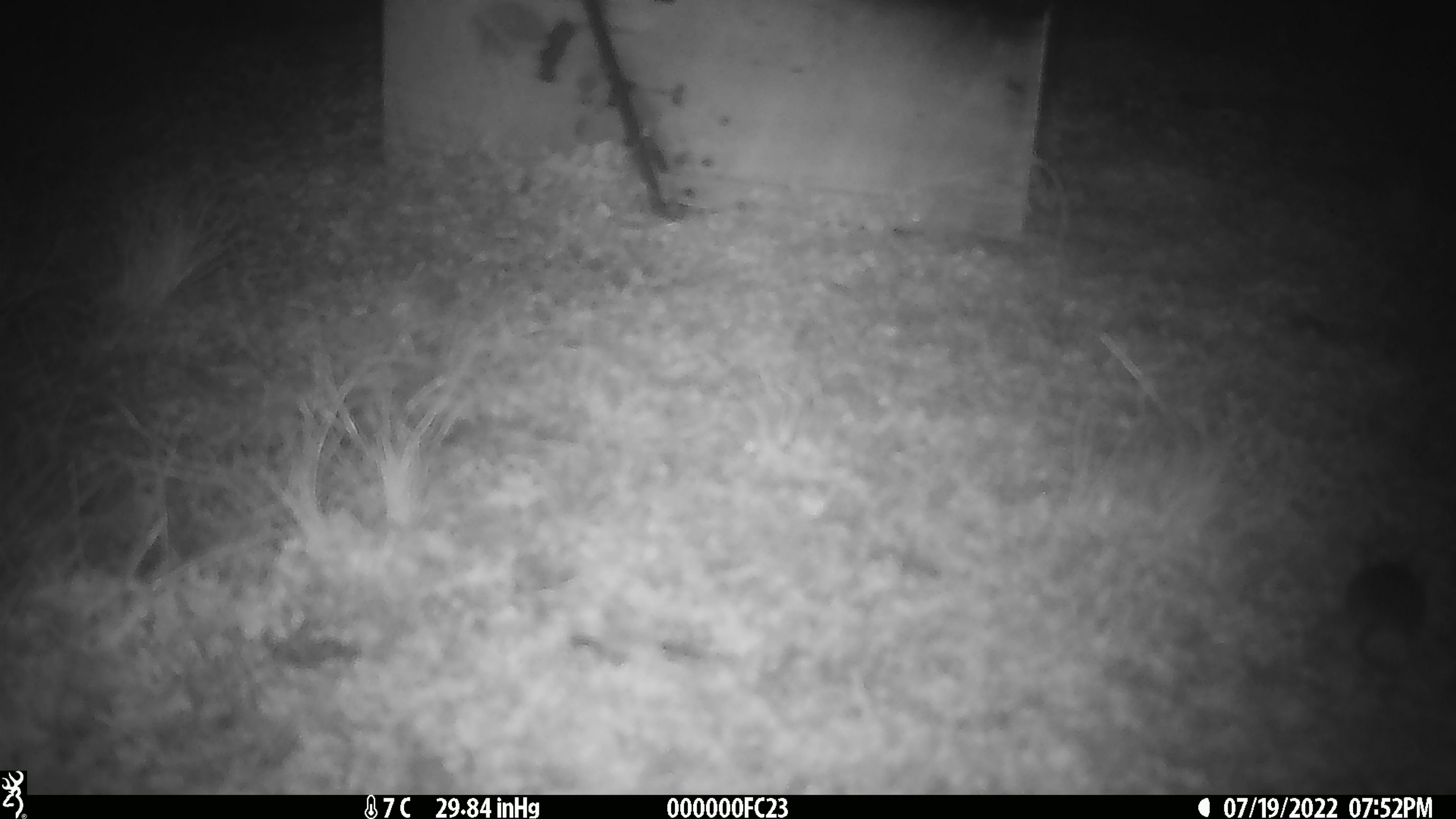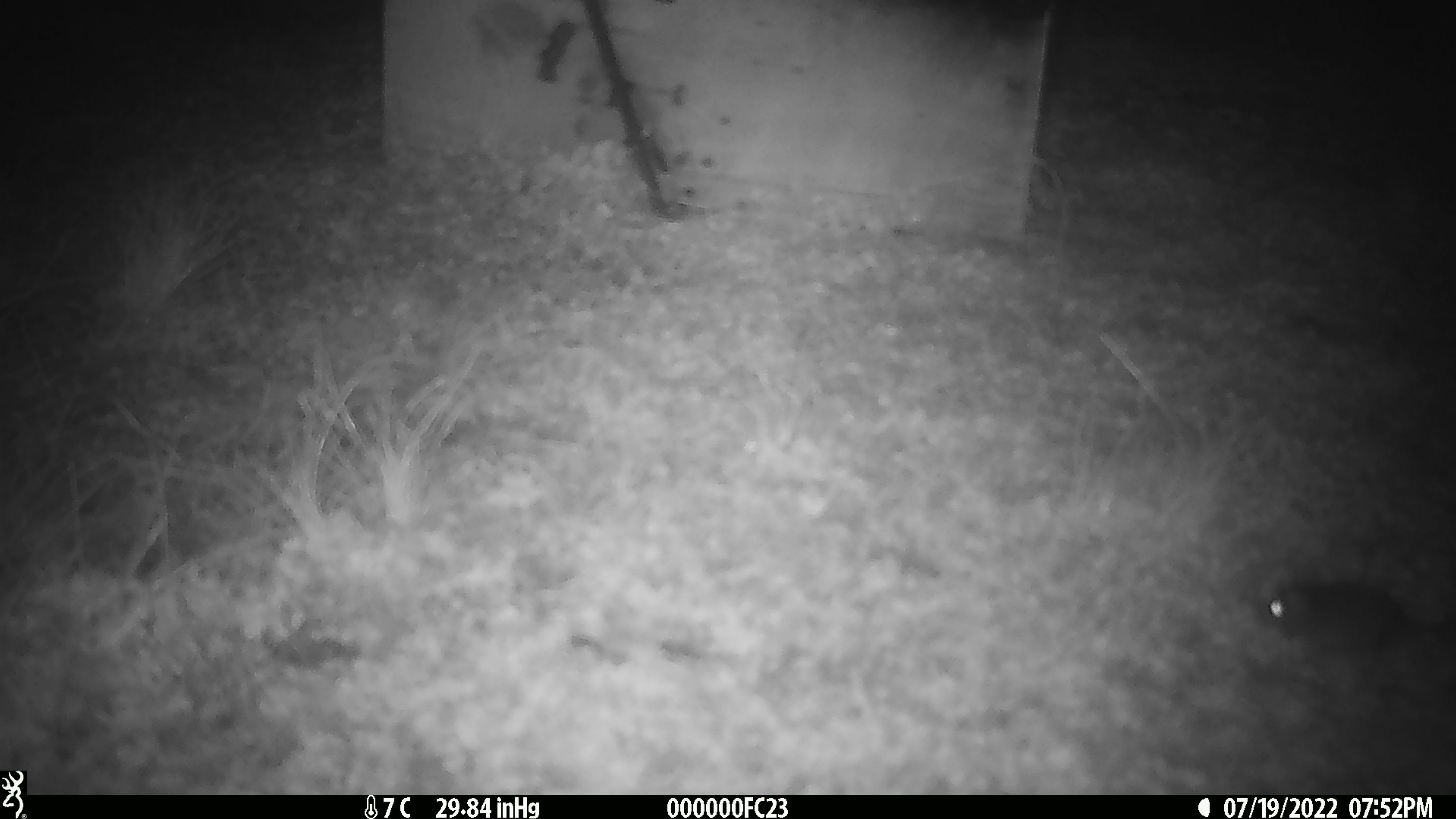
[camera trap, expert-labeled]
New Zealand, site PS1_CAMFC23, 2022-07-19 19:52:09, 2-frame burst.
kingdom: Animalia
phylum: Chordata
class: Mammalia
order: Rodentia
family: Muridae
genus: Mus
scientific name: Mus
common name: mouse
Mouse (Mus).